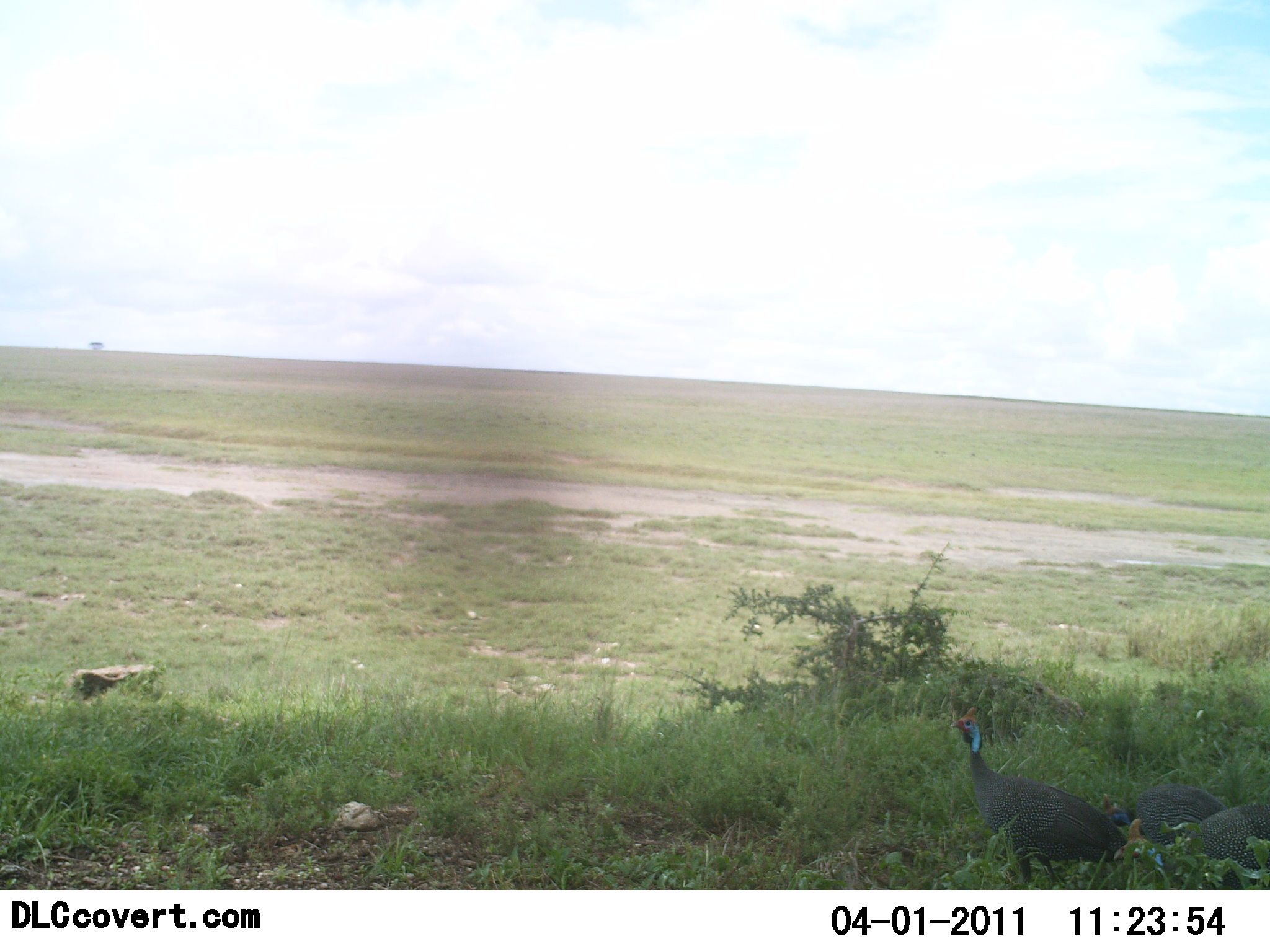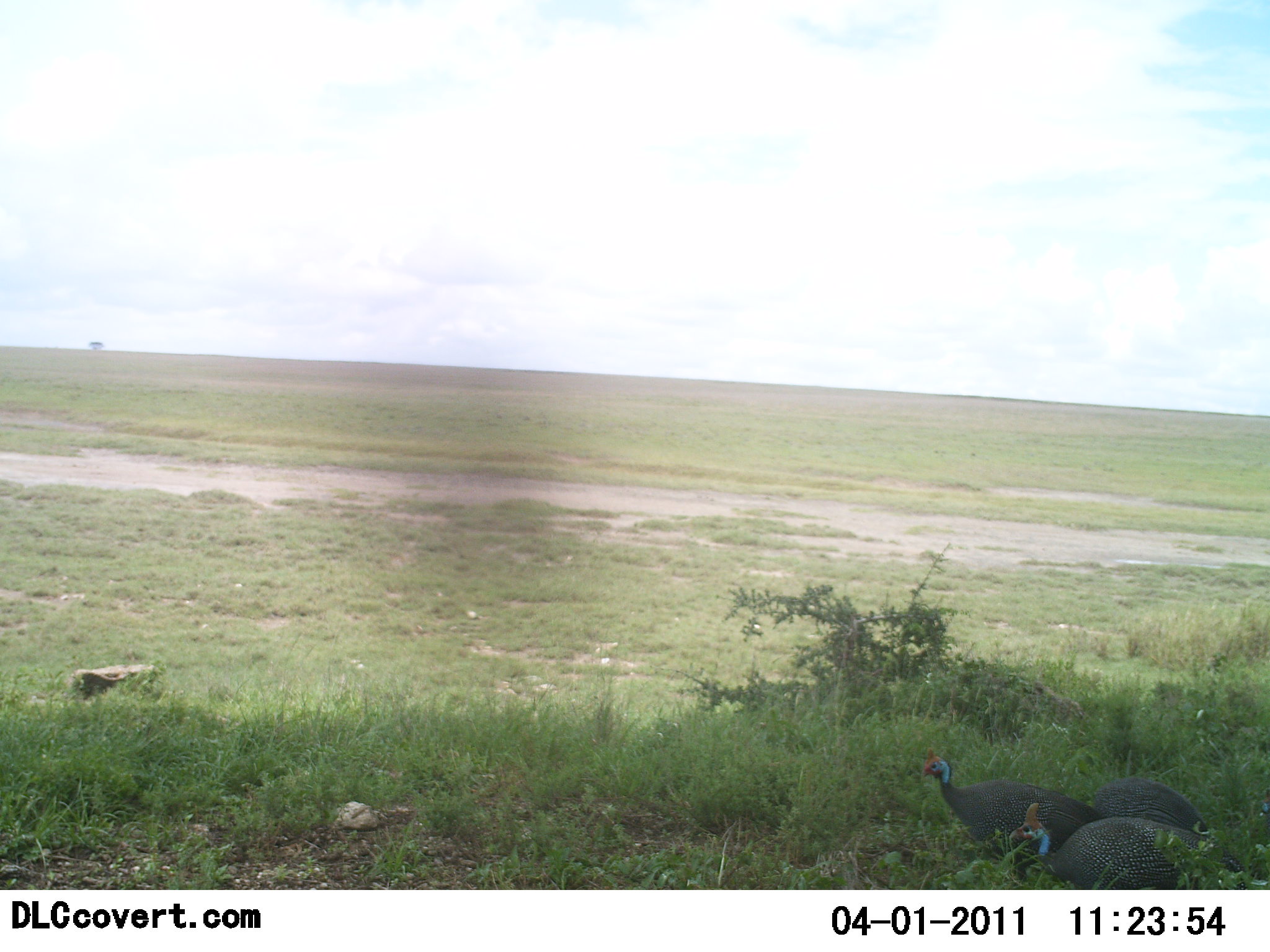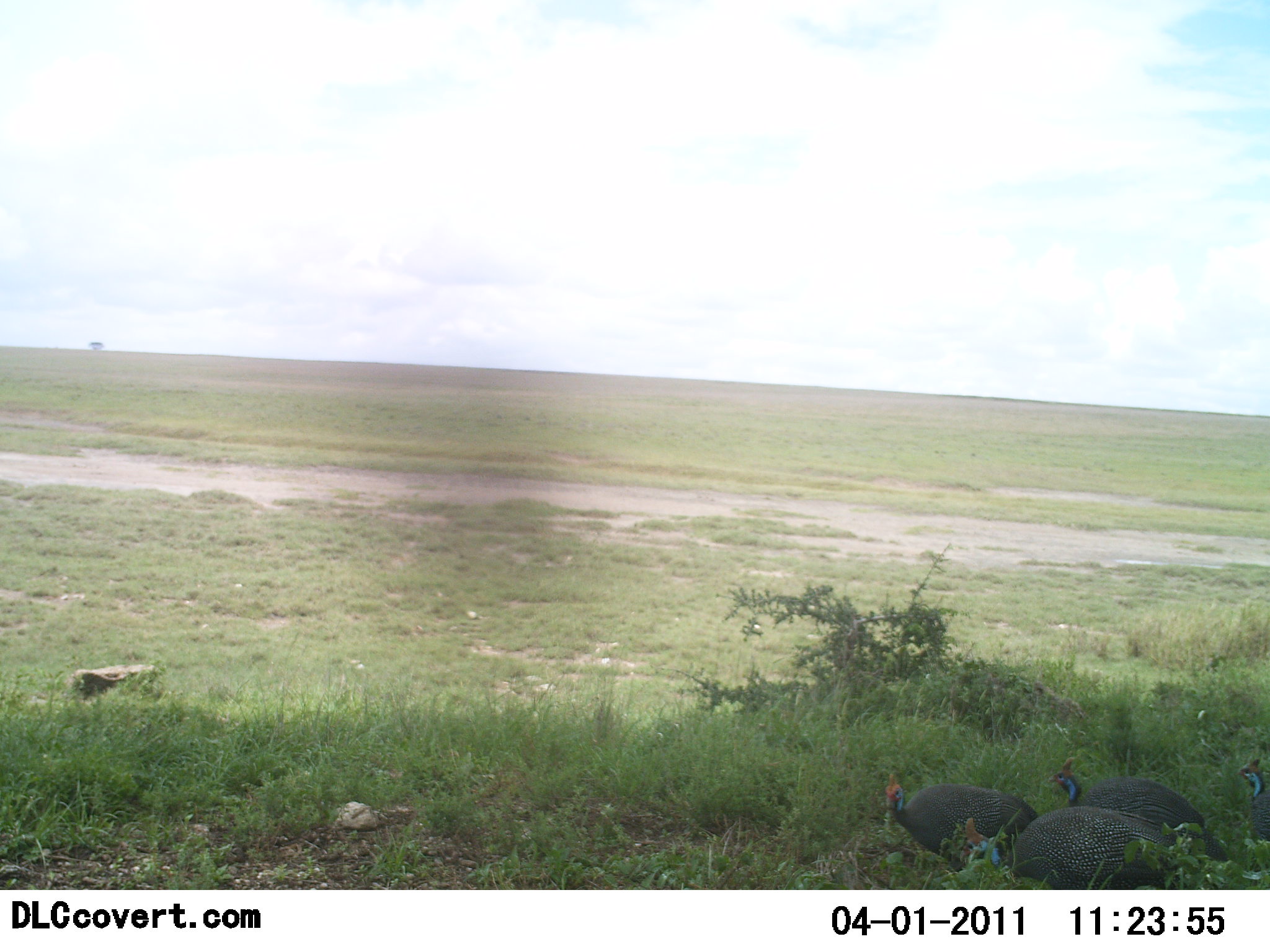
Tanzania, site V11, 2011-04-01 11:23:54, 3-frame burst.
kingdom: Animalia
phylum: Chordata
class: Aves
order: Galliformes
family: Numididae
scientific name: Numididae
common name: guinea fowl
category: guineafowl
Guineafowl (guinea fowl) (Numididae), count 4. Behavior (volunteer vote fractions): standing 30%, resting 0%, moving 60%, interacting 0%. Young present (vote fraction): 0%. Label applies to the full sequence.